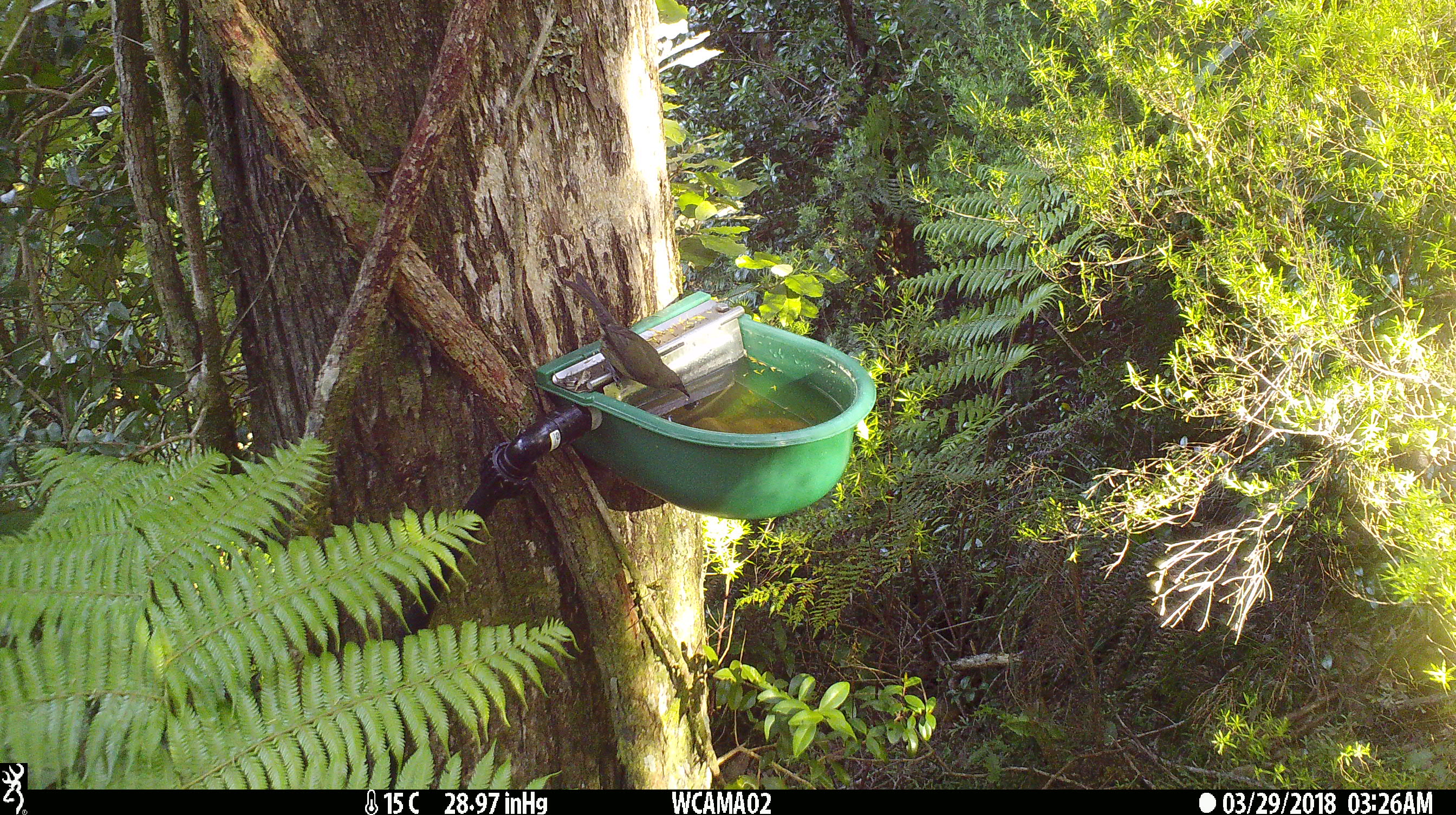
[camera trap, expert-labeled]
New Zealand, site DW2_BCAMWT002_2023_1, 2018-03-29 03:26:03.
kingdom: Animalia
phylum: Chordata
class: Aves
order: Passeriformes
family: Meliphagidae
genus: Anthornis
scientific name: Anthornis melanura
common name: new zealand bellbird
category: bellbird